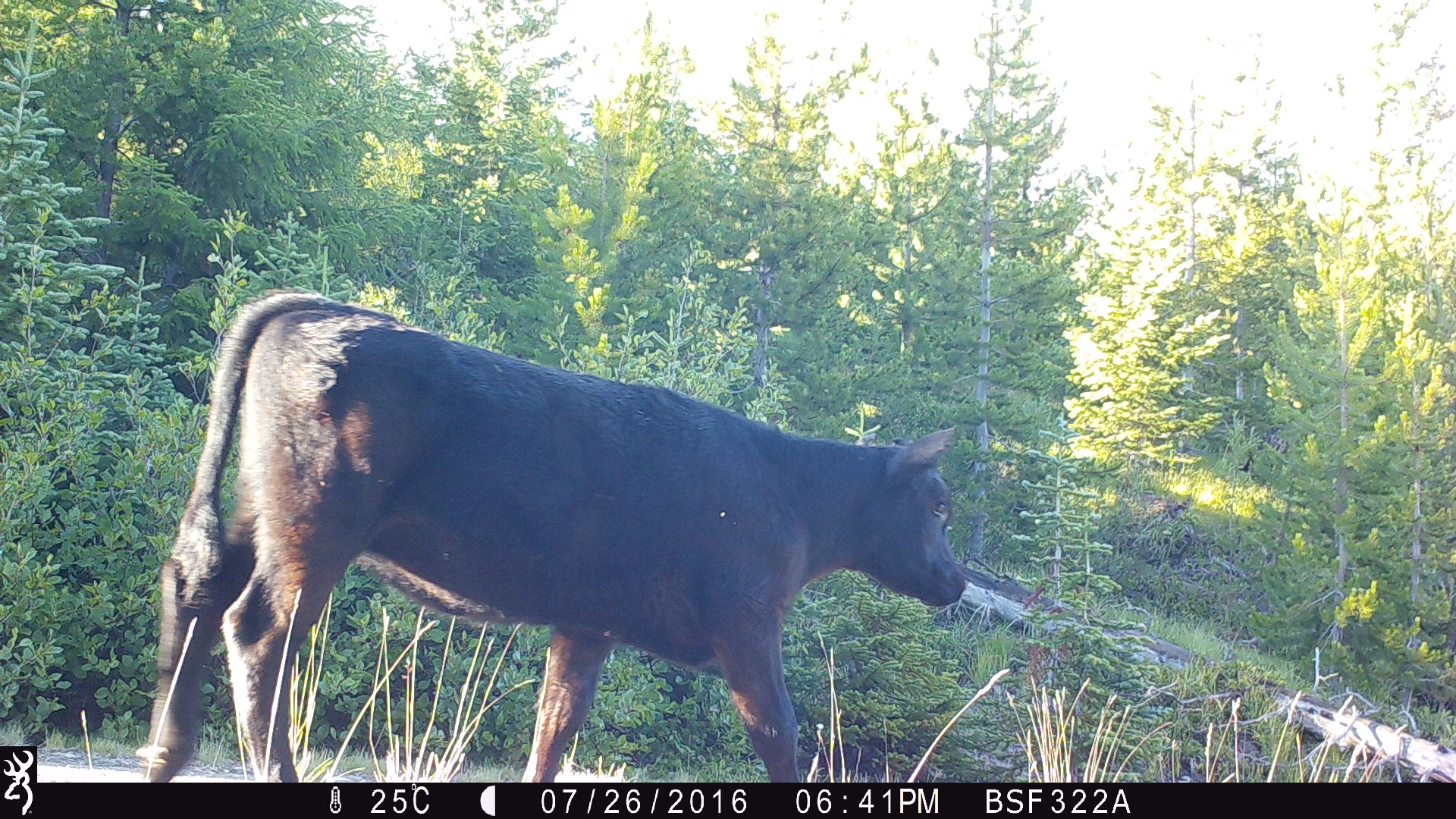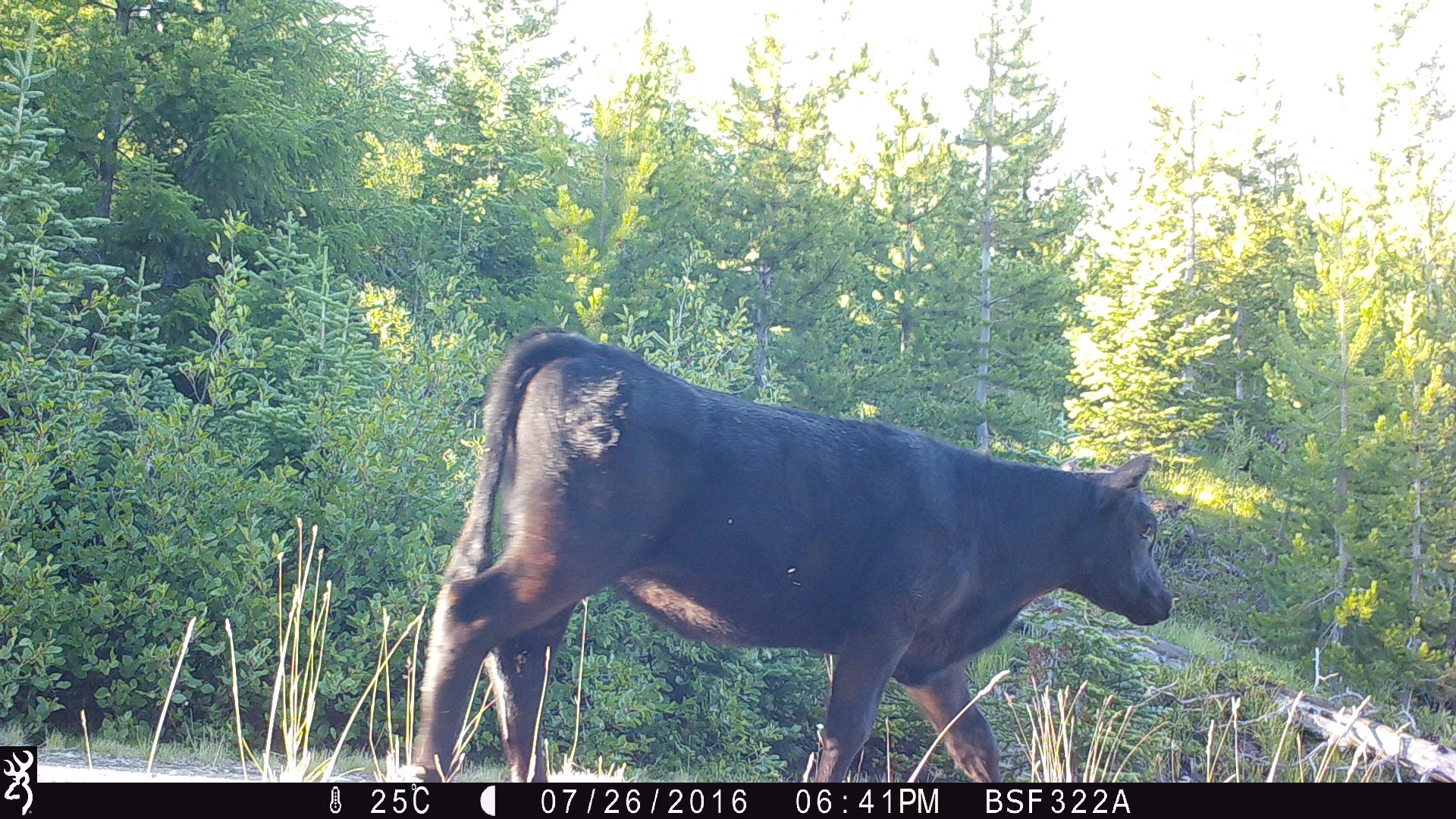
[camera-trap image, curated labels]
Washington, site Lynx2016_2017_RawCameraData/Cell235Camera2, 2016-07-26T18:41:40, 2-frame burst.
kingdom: Animalia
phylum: Chordata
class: Mammalia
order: Artiodactyla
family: Bovidae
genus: Bos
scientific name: Bos taurus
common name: domestic cattle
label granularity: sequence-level